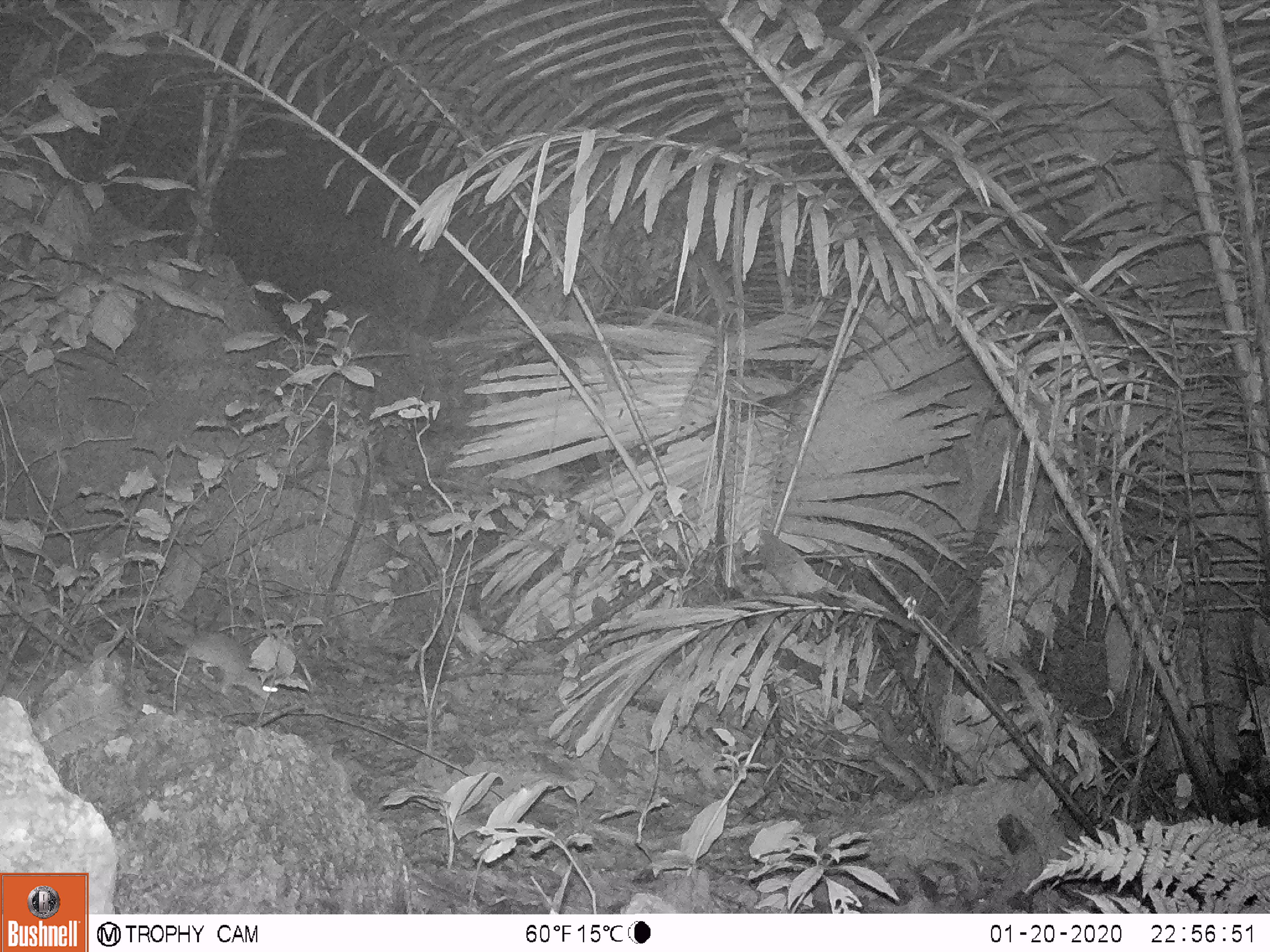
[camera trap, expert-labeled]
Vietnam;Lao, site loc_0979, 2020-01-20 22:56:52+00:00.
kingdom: Animalia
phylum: Chordata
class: Mammalia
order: Rodentia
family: Muridae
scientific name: Muridae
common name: old-world mice and rats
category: unidentified murid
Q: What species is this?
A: Unidentified murid (old-world mice and rats) (Muridae).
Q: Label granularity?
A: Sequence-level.